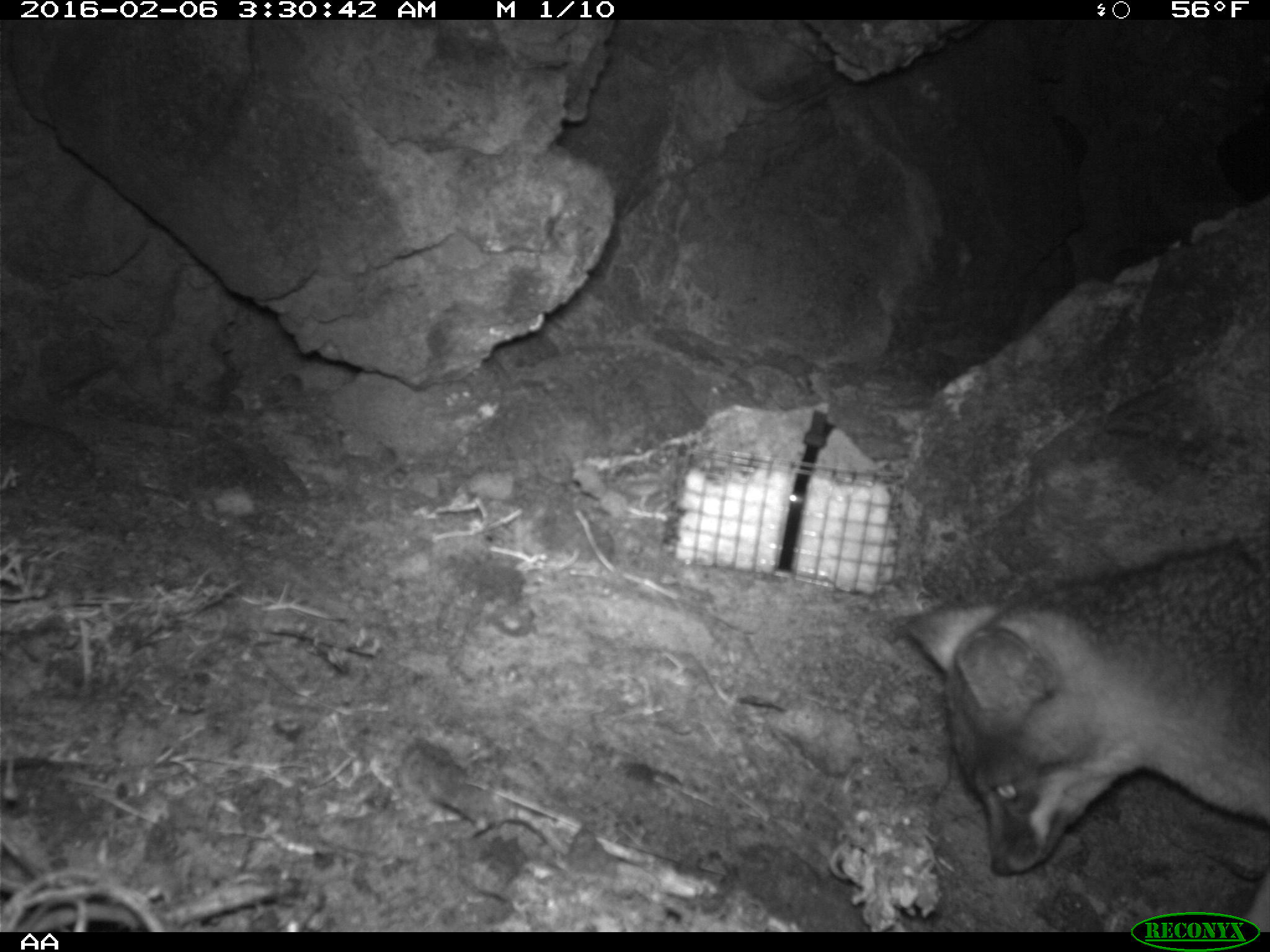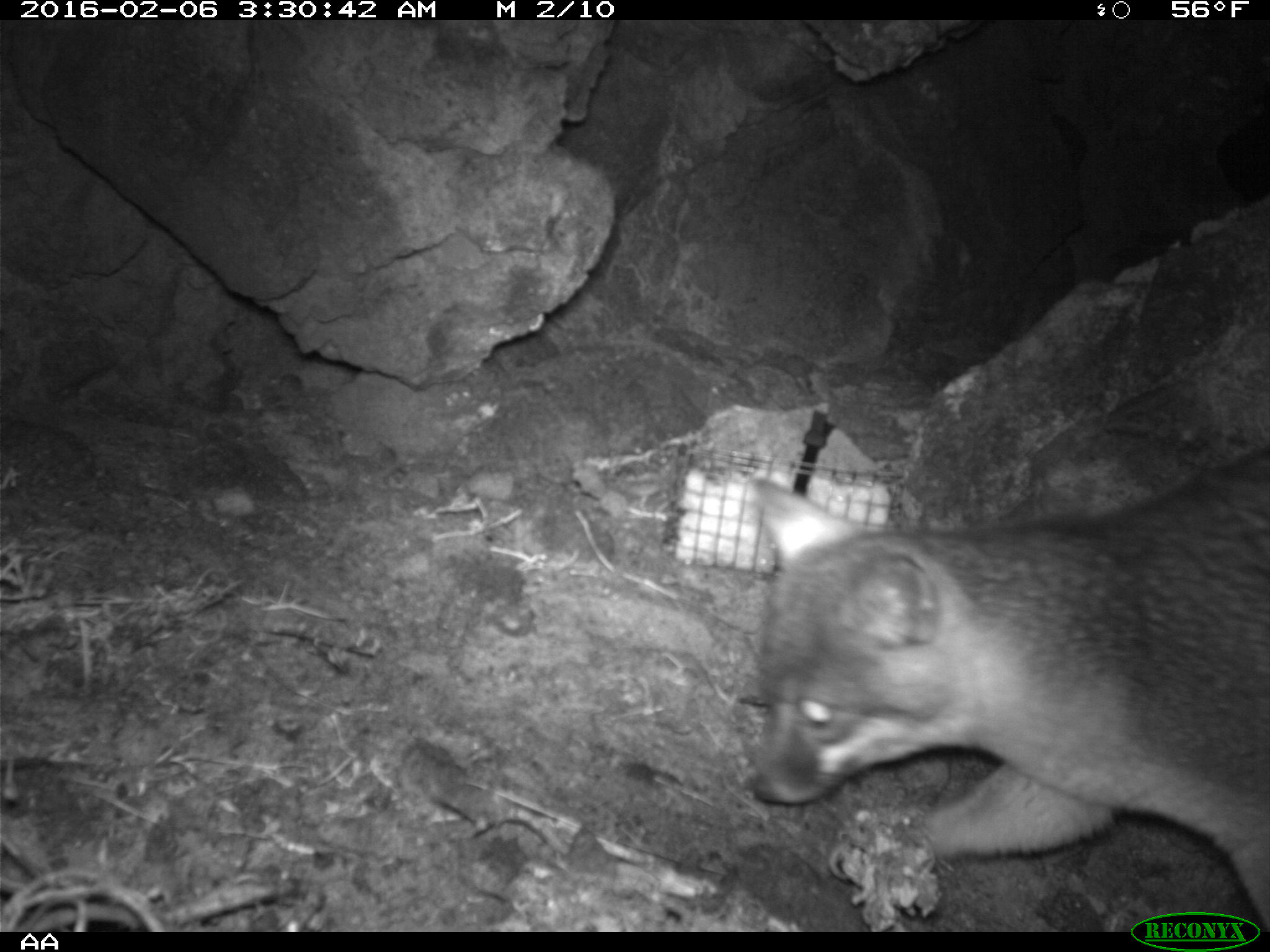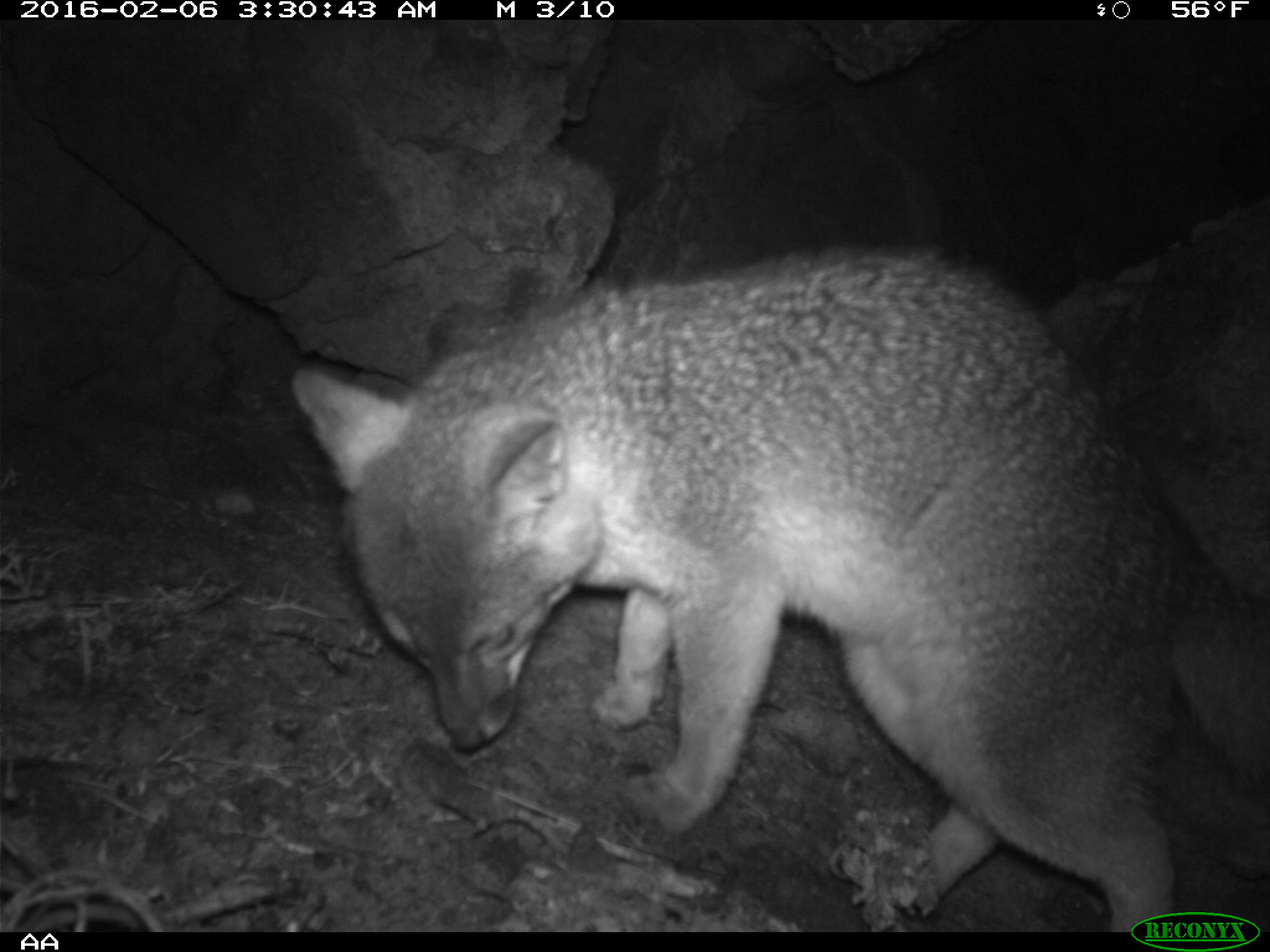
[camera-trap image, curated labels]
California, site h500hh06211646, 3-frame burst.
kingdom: Animalia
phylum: Chordata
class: Mammalia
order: Carnivora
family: Canidae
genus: Urocyon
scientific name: Urocyon littoralis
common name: island fox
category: fox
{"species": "fox (island fox) (Urocyon littoralis)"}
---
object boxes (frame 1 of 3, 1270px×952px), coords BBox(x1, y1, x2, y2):
fox: BBox(904, 534, 1269, 933)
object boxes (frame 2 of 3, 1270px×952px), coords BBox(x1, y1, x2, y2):
fox: BBox(738, 441, 1269, 930)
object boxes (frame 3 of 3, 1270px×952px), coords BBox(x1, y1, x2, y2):
fox: BBox(287, 243, 1268, 929)